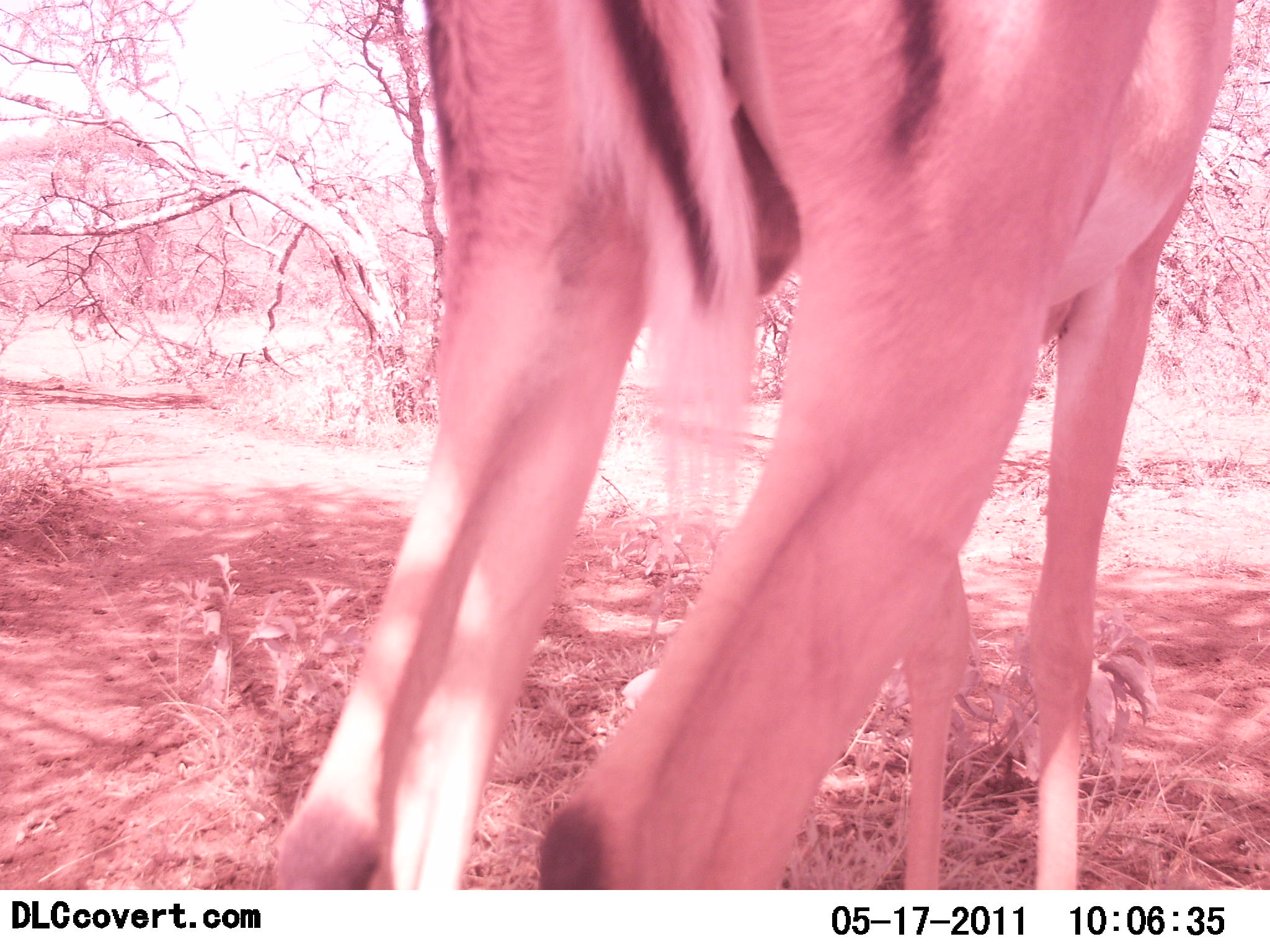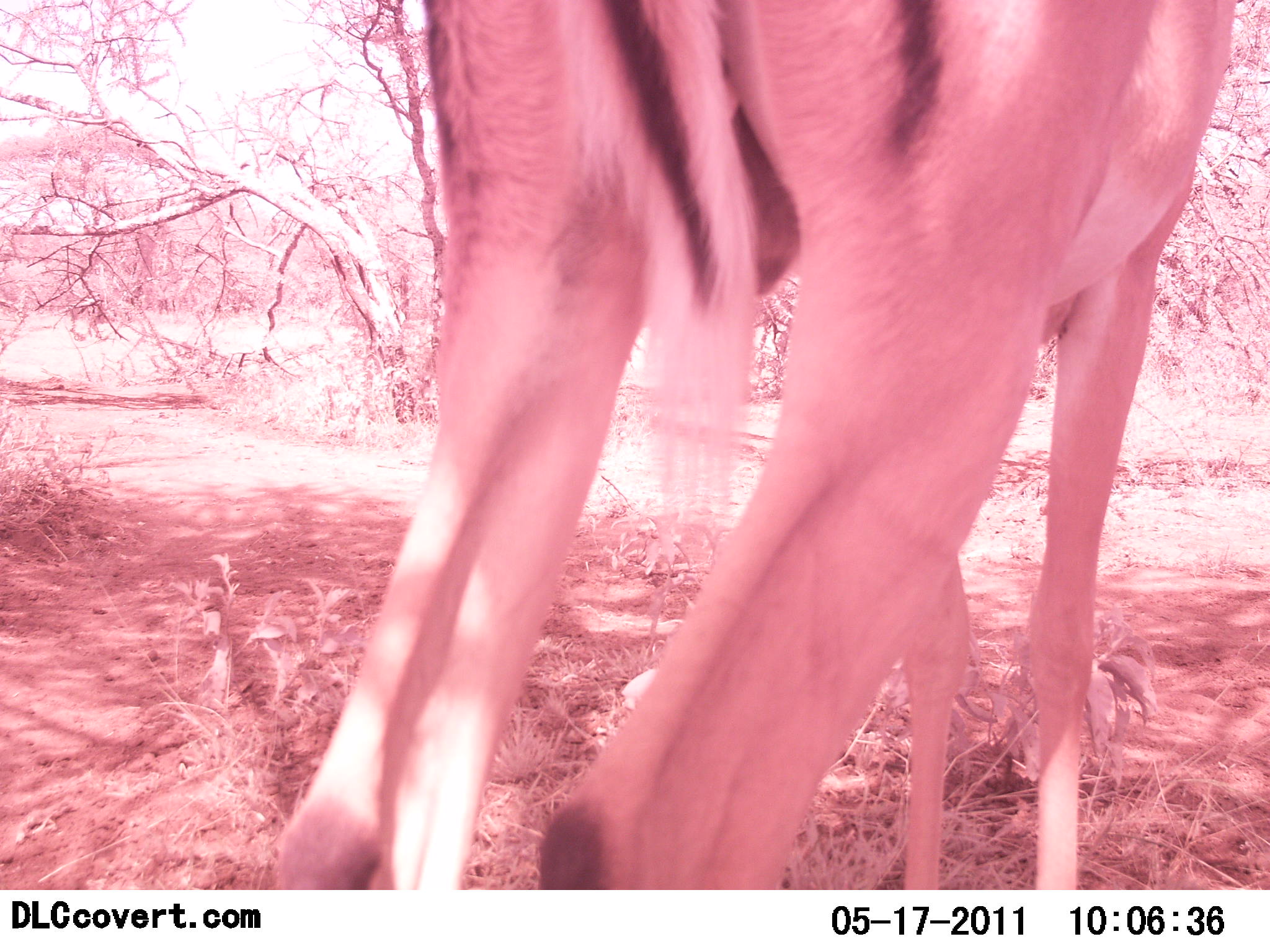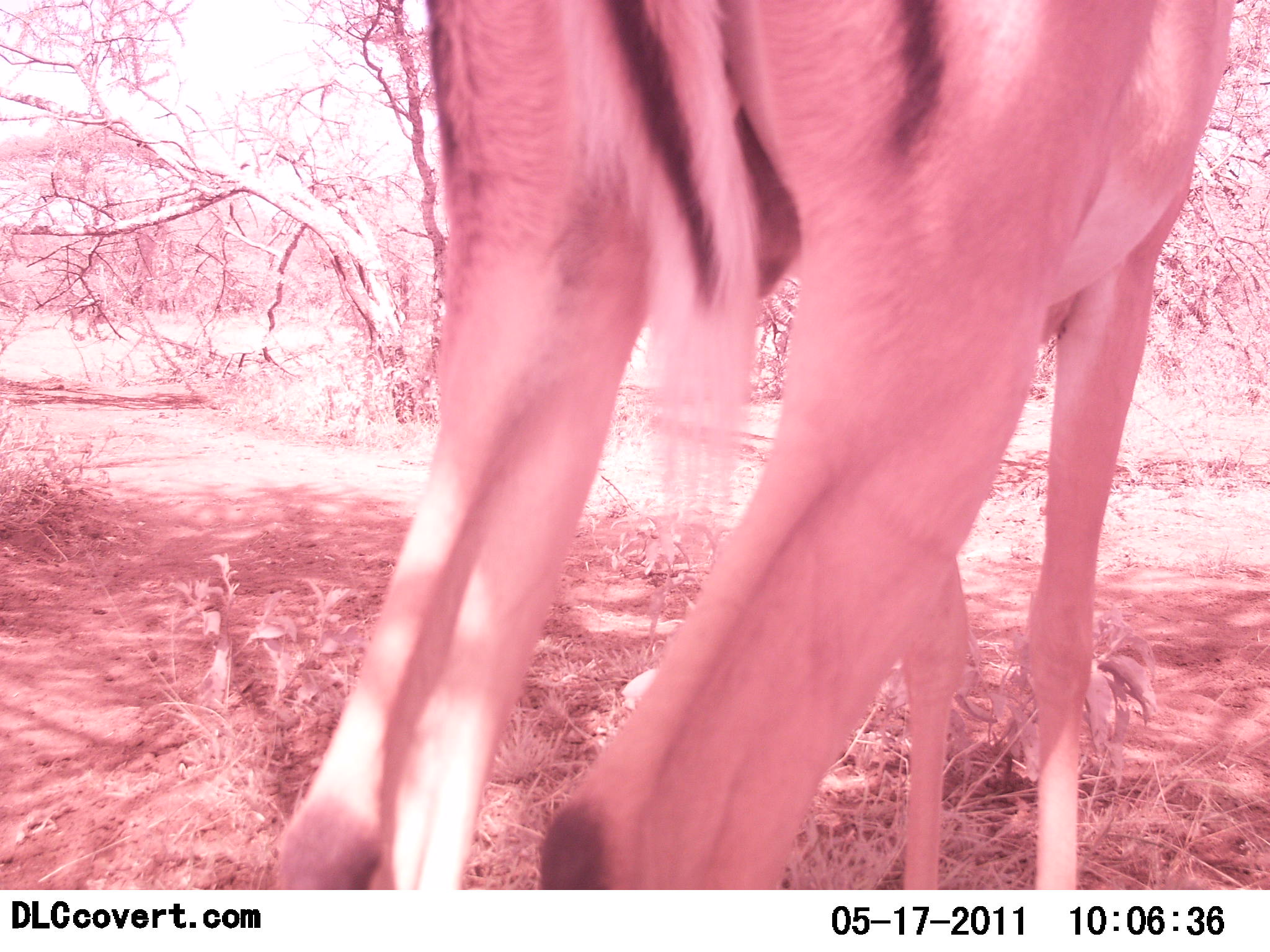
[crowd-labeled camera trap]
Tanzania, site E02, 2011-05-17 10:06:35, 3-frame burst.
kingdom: Animalia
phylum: Chordata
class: Mammalia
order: Artiodactyla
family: Bovidae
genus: Aepyceros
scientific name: Aepyceros melampus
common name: impala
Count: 1.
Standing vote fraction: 100%.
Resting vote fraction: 10%.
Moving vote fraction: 0%.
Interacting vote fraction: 0%.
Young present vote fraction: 0%.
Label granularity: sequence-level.